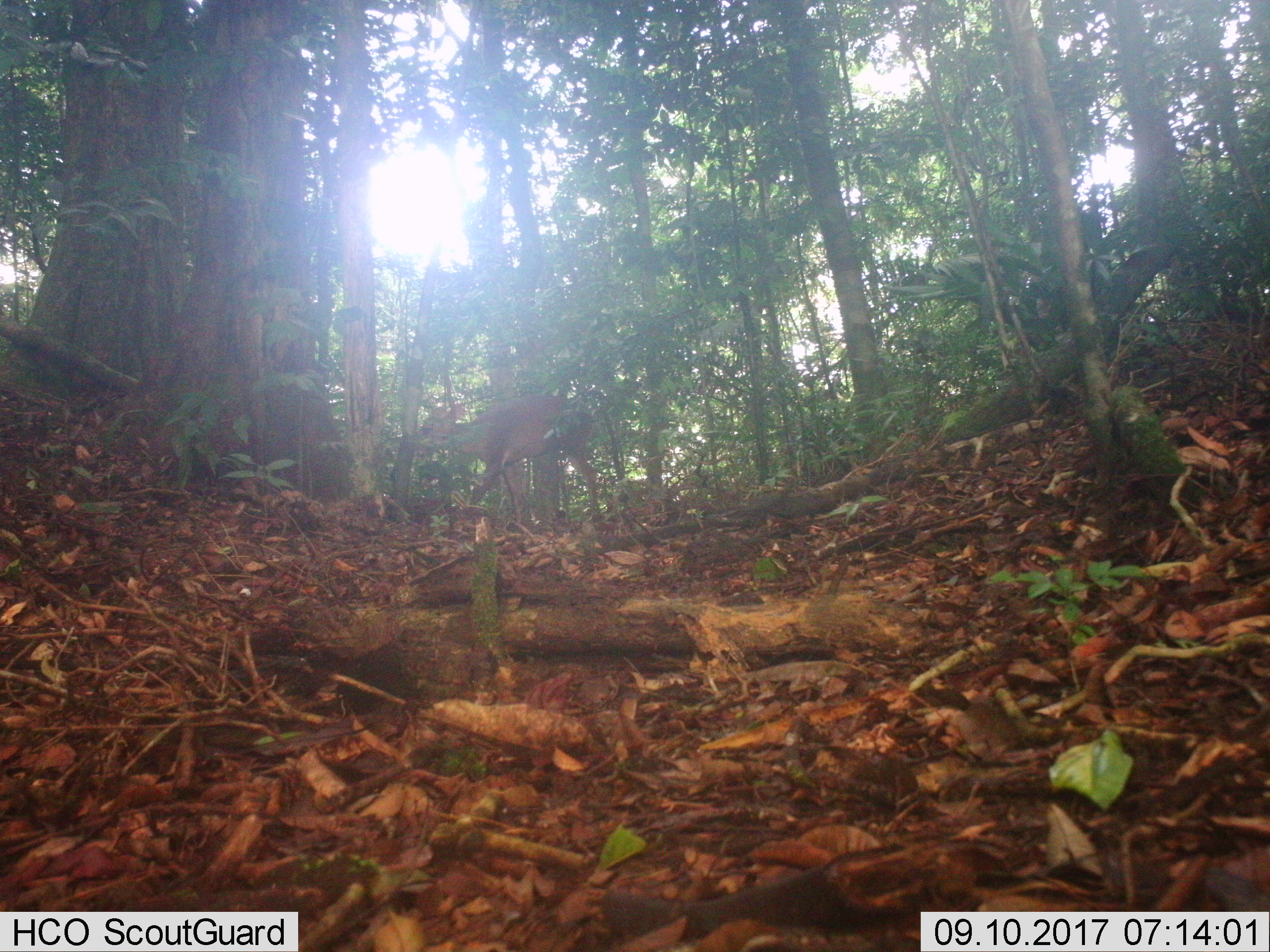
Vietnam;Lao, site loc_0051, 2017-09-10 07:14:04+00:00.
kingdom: Animalia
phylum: Chordata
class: Mammalia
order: Artiodactyla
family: Cervidae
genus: Muntiacus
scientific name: Muntiacus vuquangensis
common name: large-antlered muntjac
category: large antlered muntjac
Large antlered muntjac (large-antlered muntjac) (Muntiacus vuquangensis). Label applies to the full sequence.